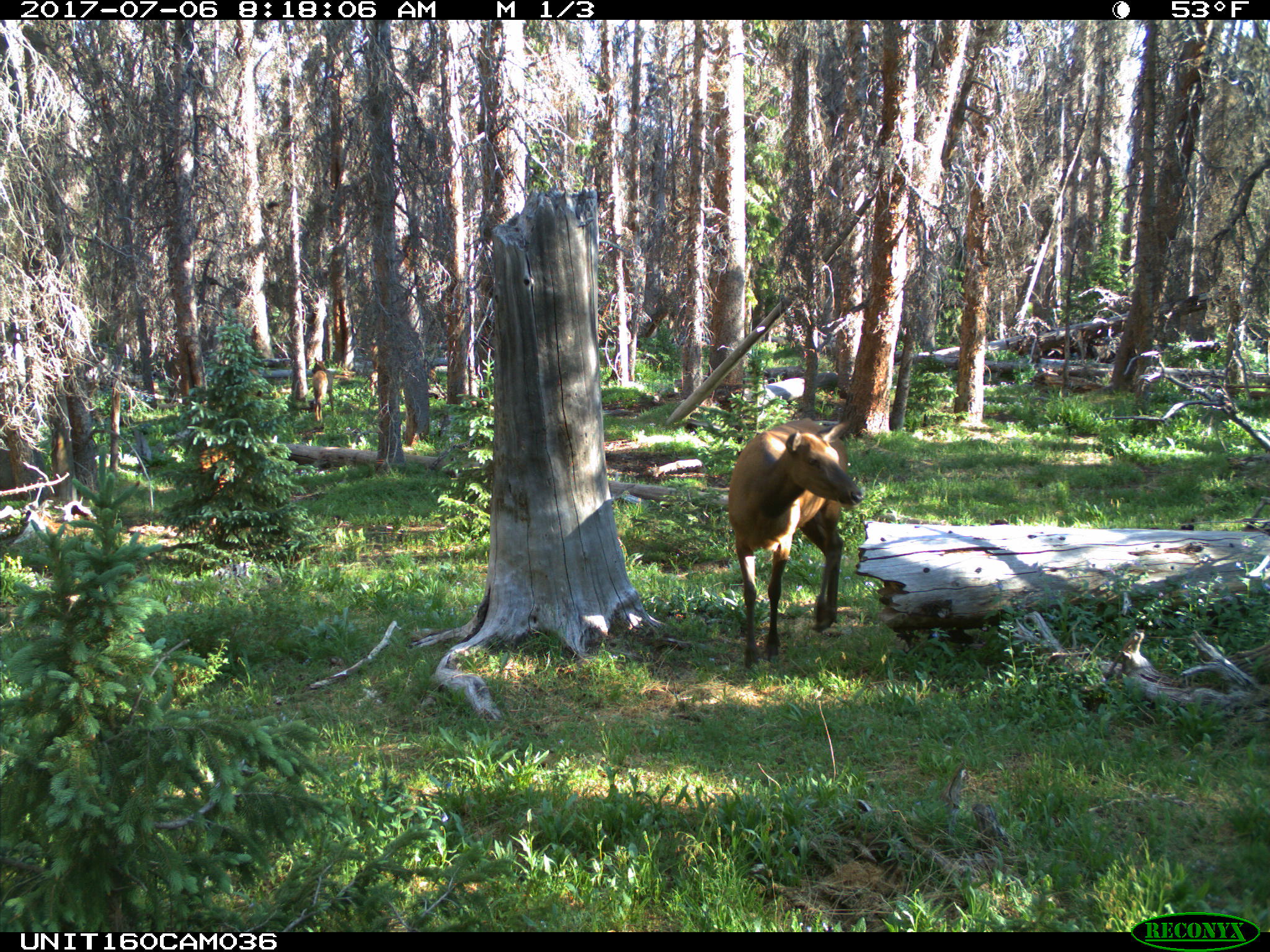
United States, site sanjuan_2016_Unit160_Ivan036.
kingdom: Animalia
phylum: Chordata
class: Mammalia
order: Artiodactyla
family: Cervidae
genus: Cervus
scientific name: Cervus elaphus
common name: red deer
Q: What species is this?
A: Cervus elaphus (red deer).